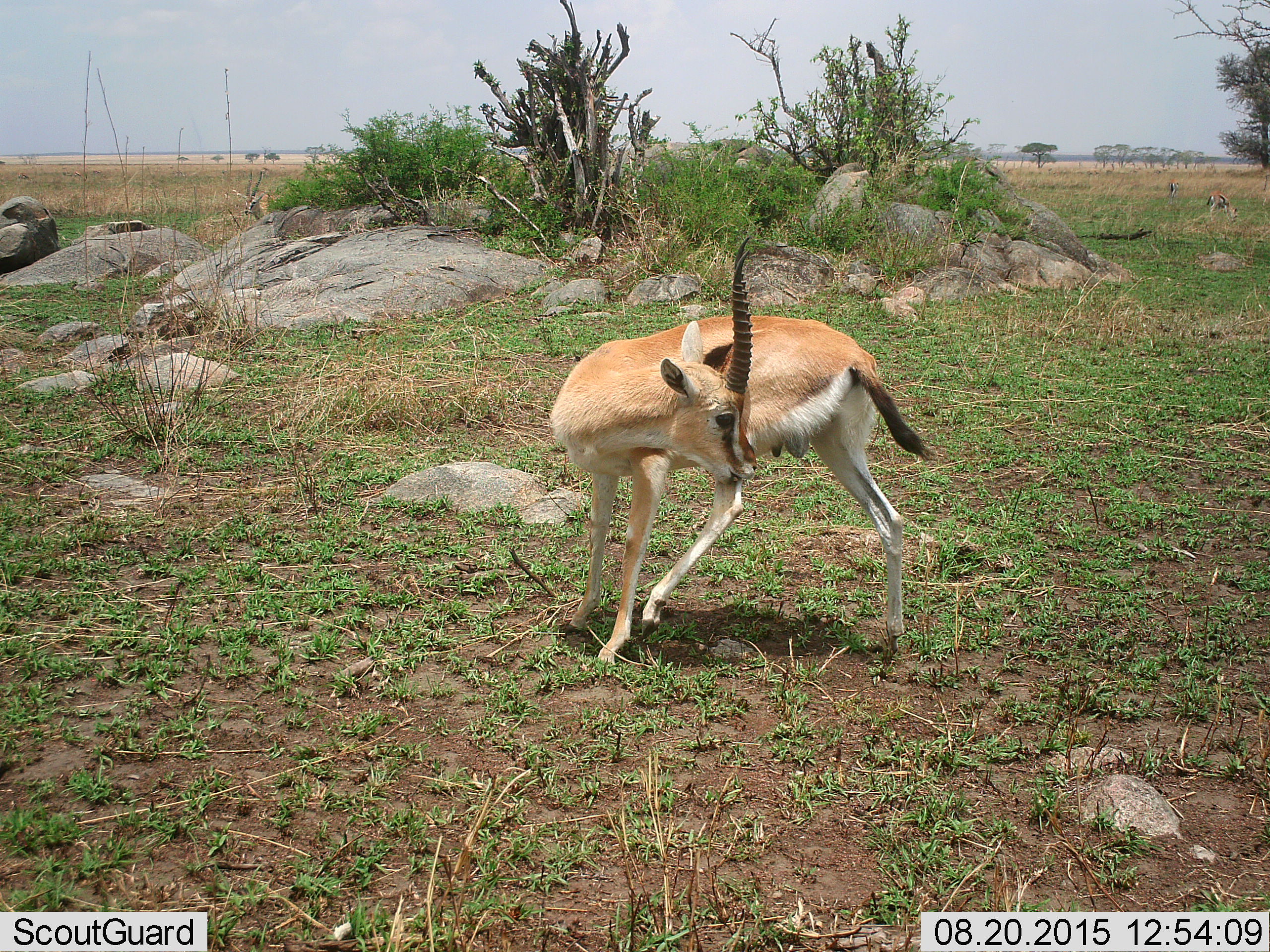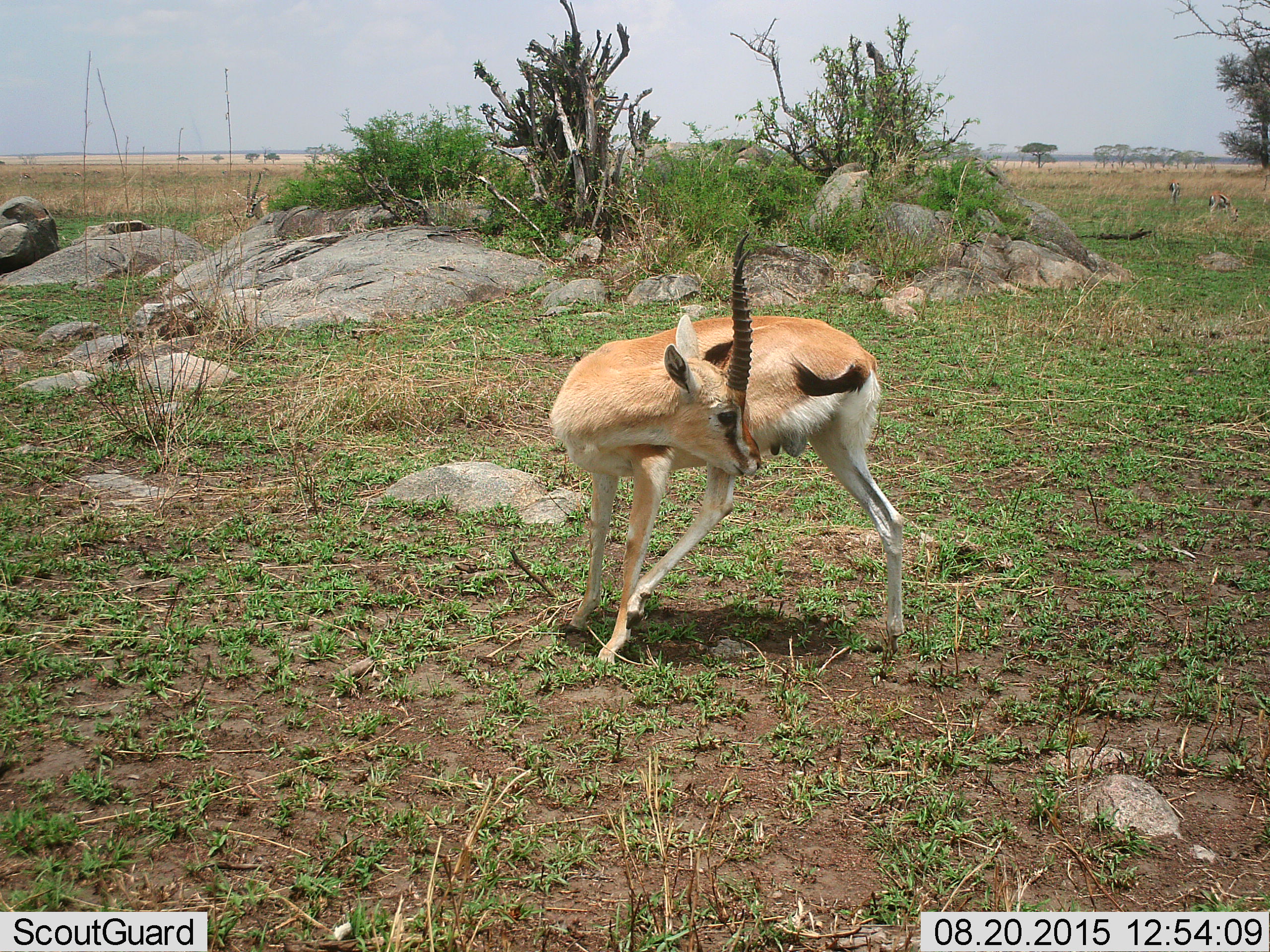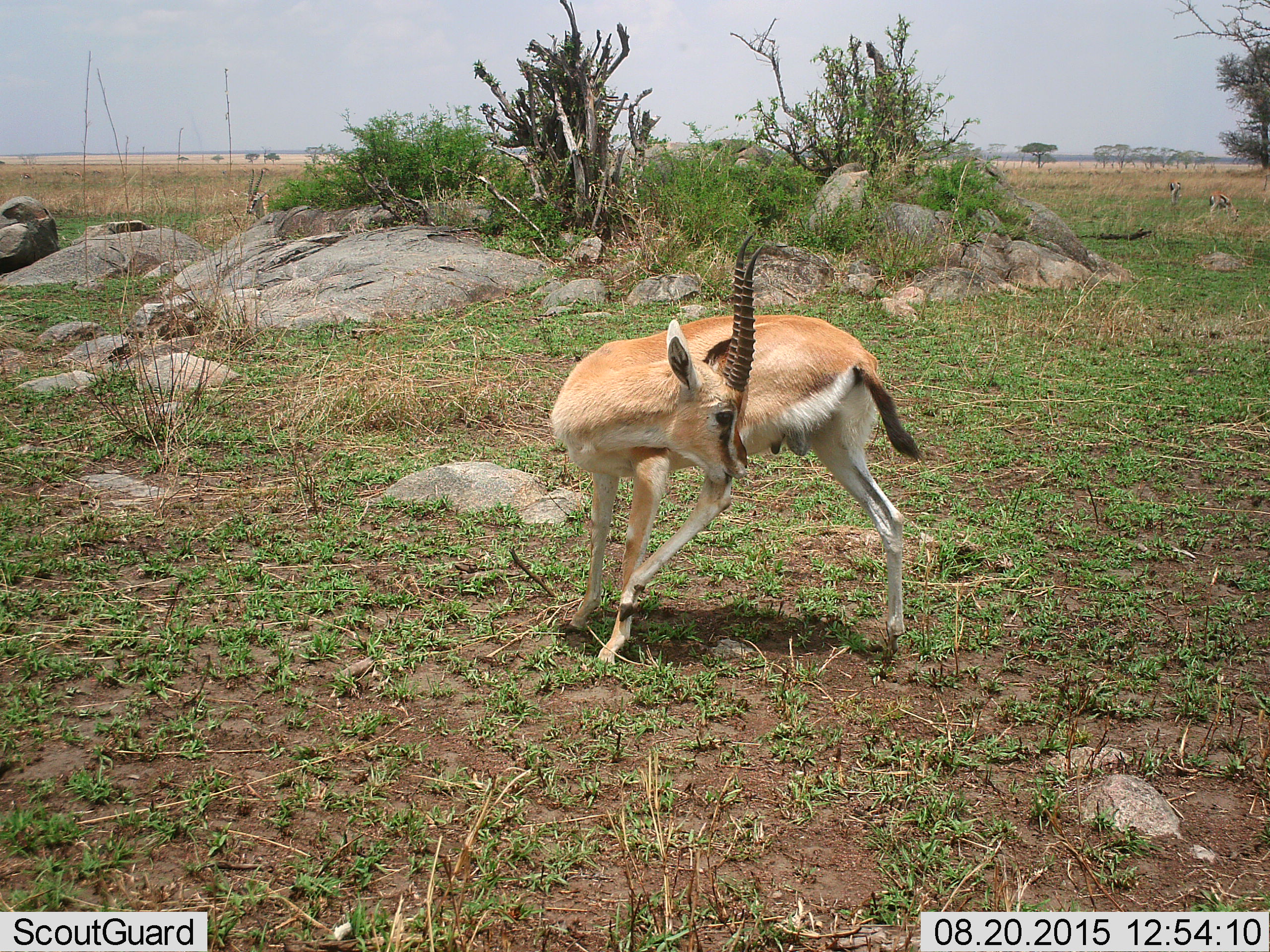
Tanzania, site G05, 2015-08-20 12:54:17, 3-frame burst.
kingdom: Animalia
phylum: Chordata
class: Mammalia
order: Artiodactyla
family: Bovidae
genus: Eudorcas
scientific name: Eudorcas thomsonii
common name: thomson's gazelle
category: gazellethomsons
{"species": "gazellethomsons (thomson's gazelle) (Eudorcas thomsonii)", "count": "5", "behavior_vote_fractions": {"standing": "83%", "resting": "0%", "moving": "50%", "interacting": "0%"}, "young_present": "17%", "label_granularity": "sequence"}